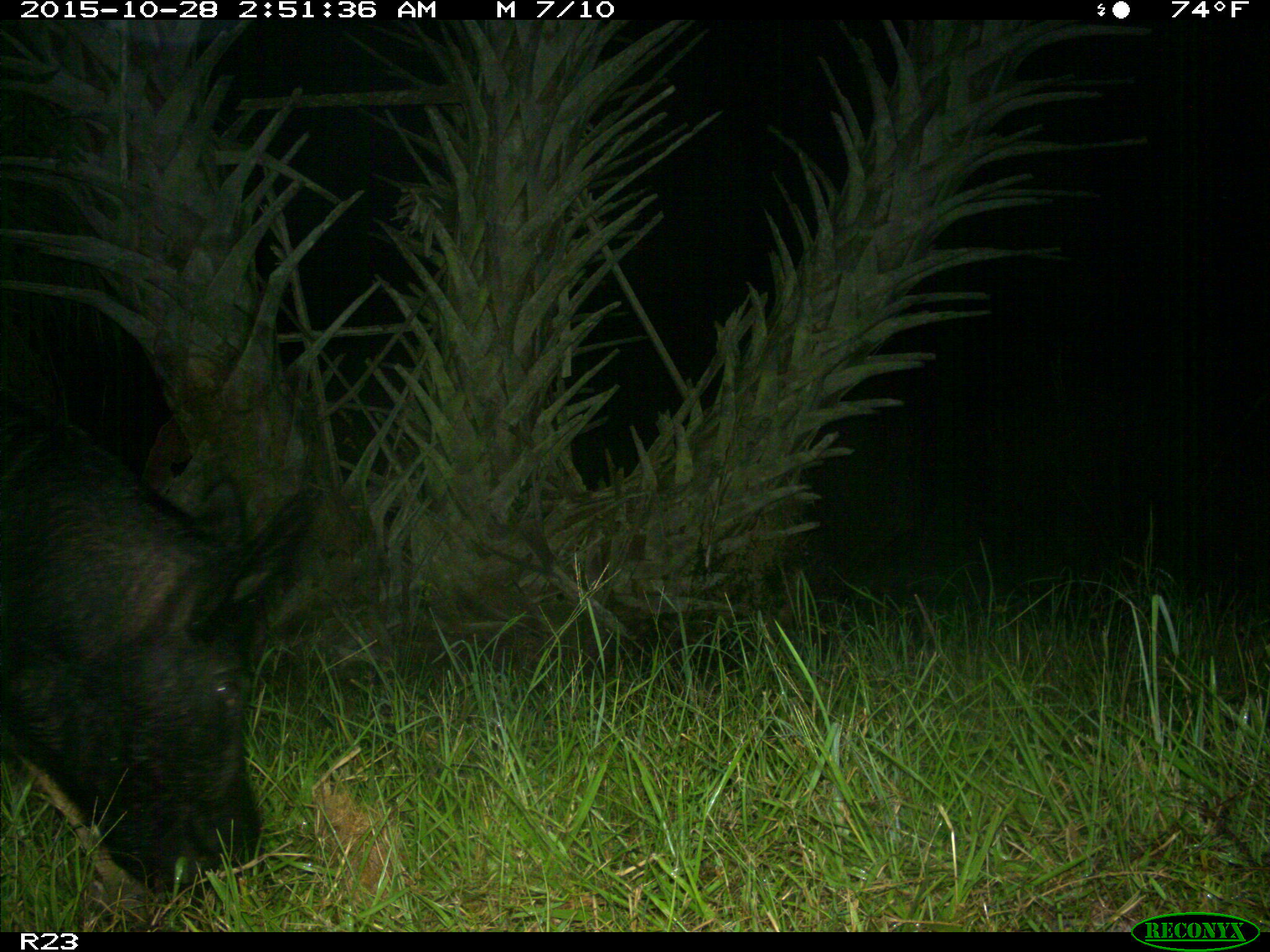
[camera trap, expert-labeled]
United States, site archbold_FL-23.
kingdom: Animalia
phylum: Chordata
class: Mammalia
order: Artiodactyla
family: Suidae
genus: Sus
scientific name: Sus scrofa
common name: wild boar